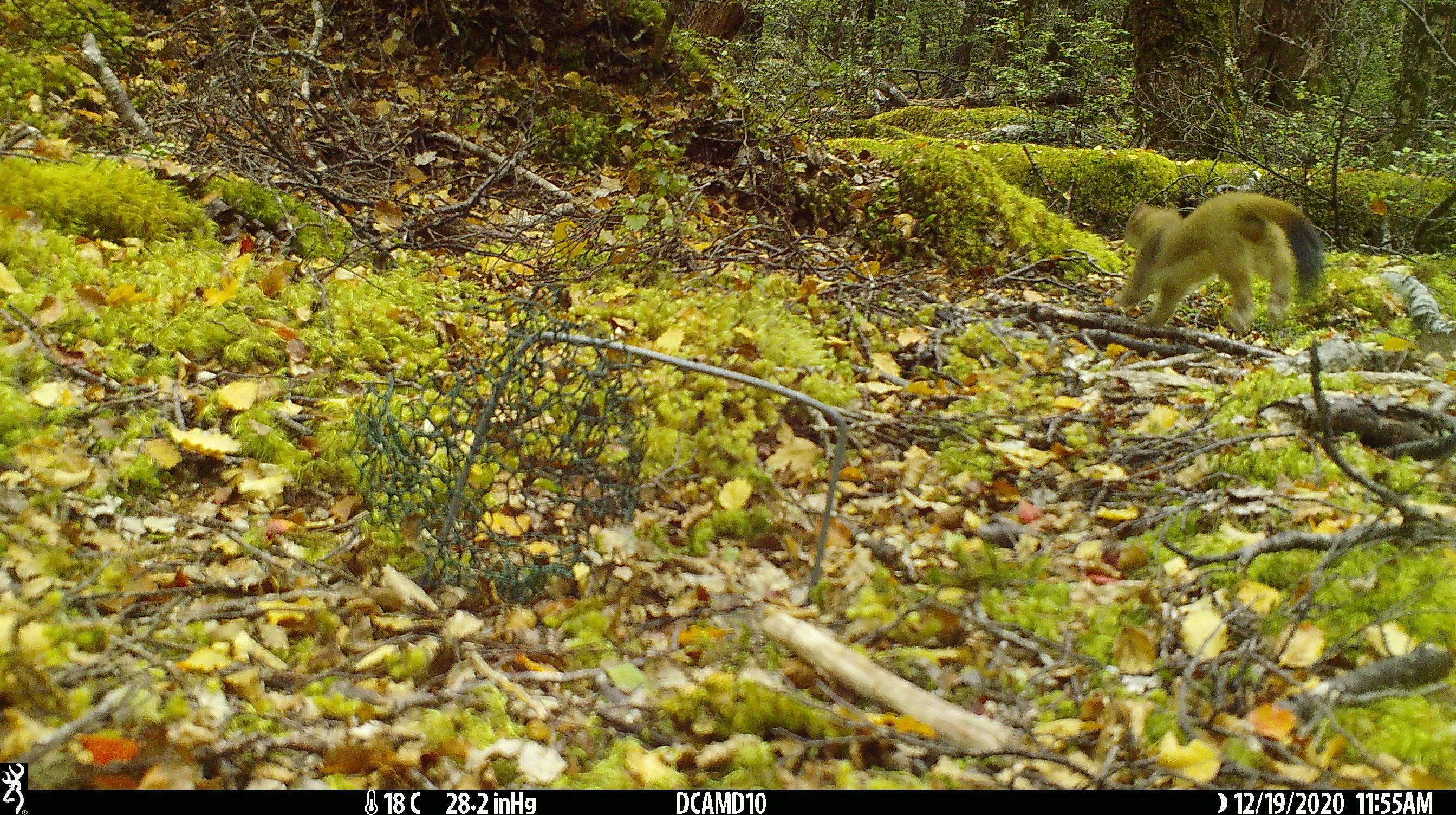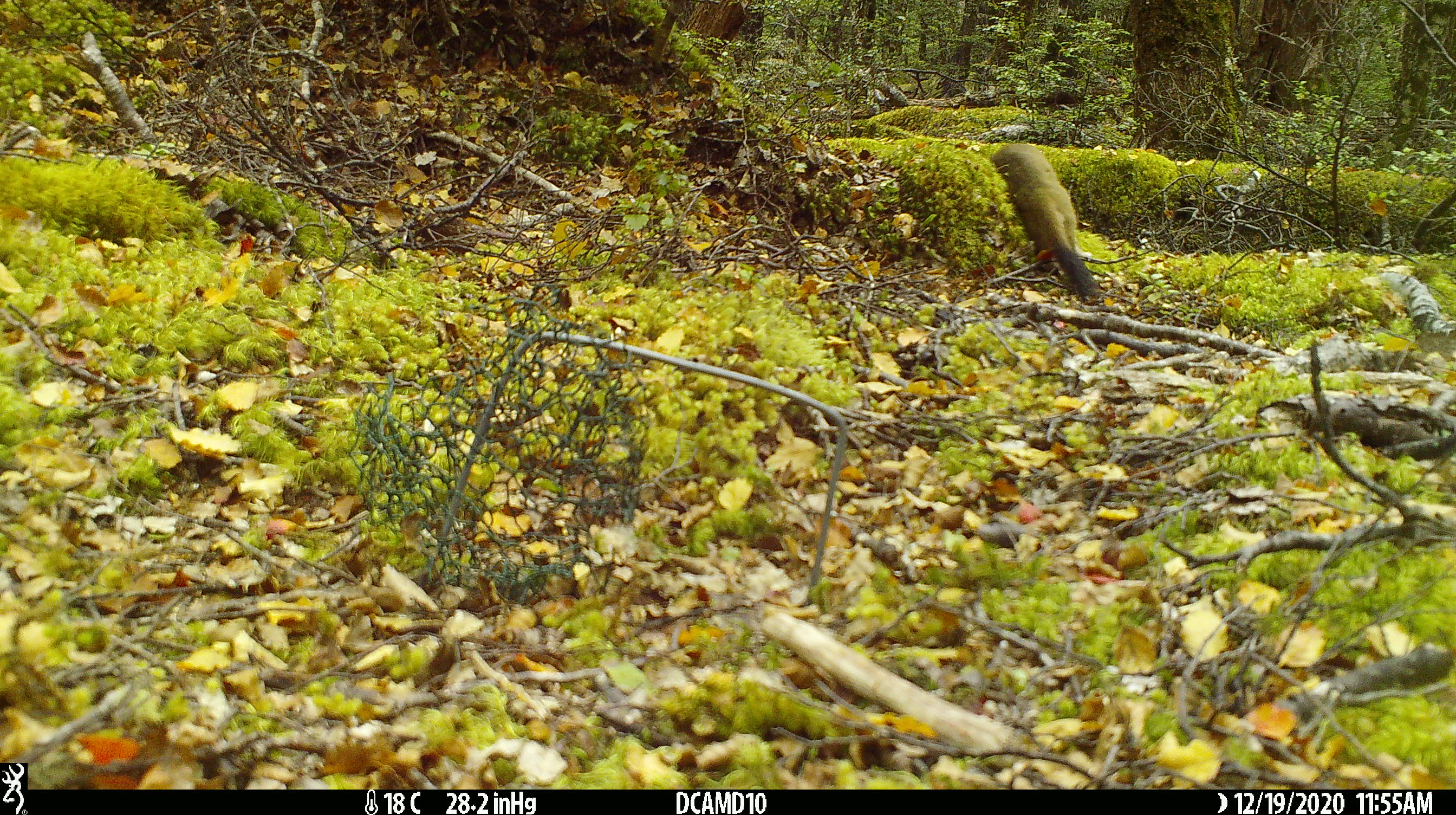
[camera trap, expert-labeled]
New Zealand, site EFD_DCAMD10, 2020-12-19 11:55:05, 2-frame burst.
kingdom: Animalia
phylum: Chordata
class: Mammalia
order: Carnivora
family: Mustelidae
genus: Mustela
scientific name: Mustela erminea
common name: stoat